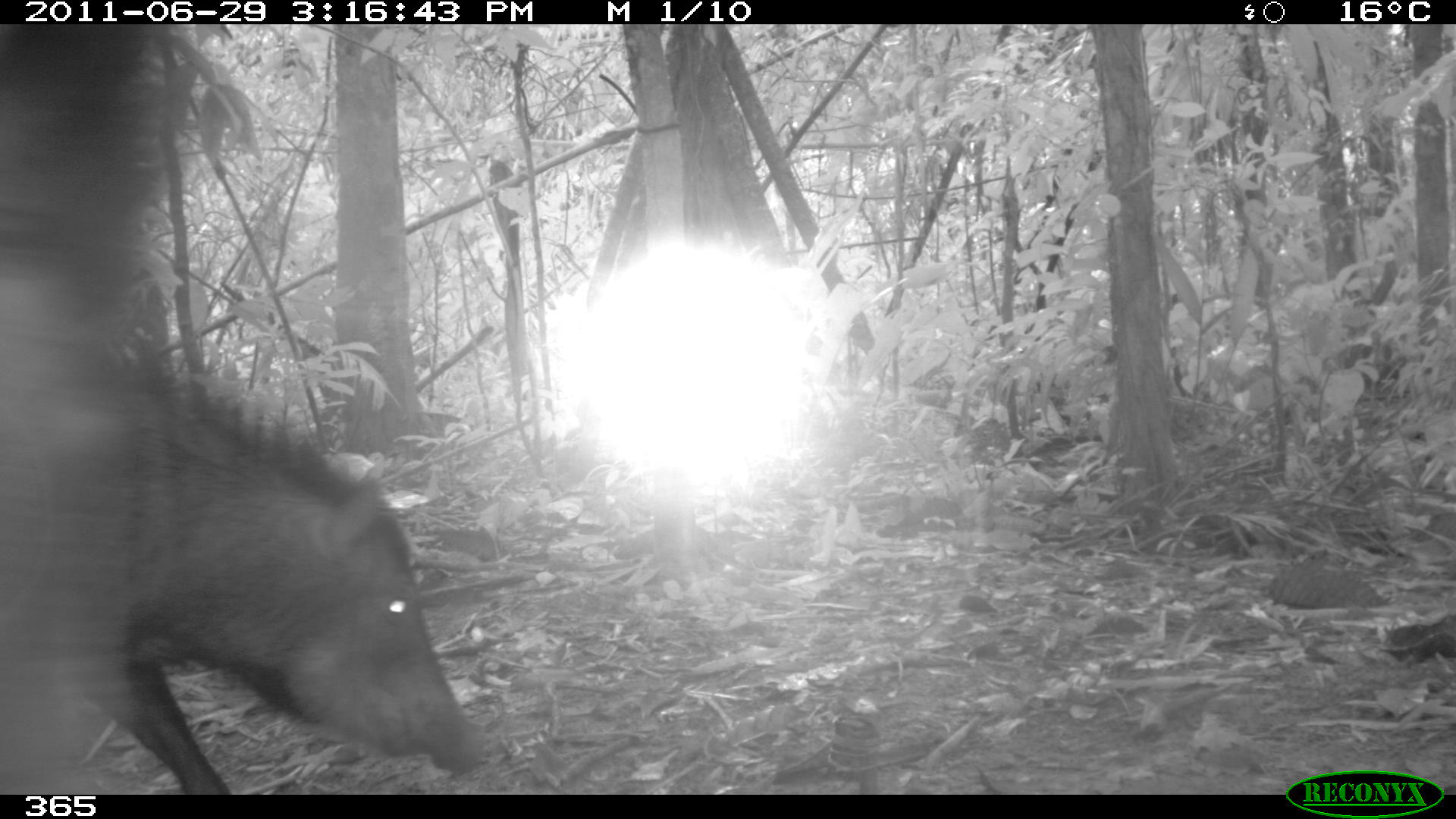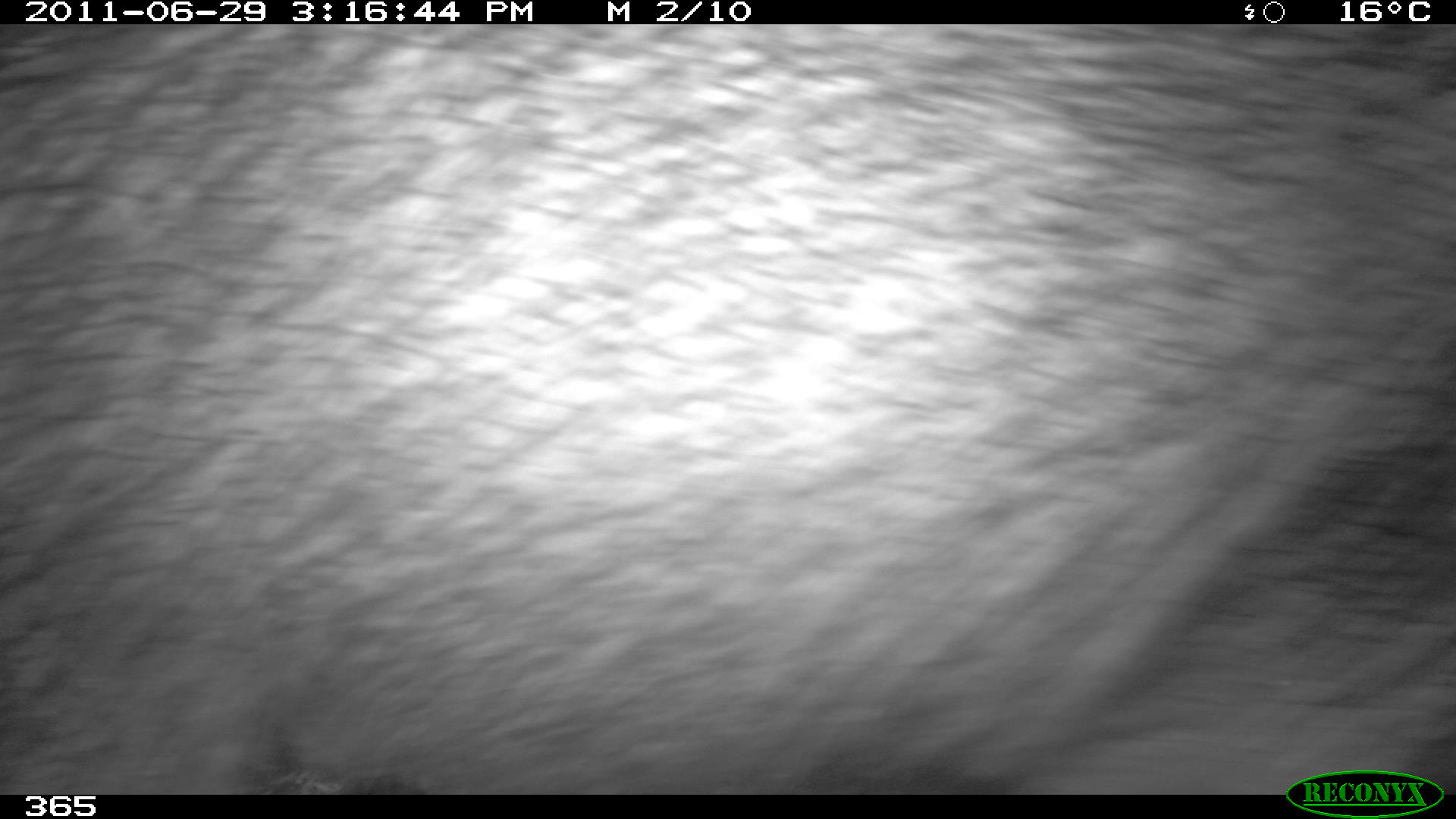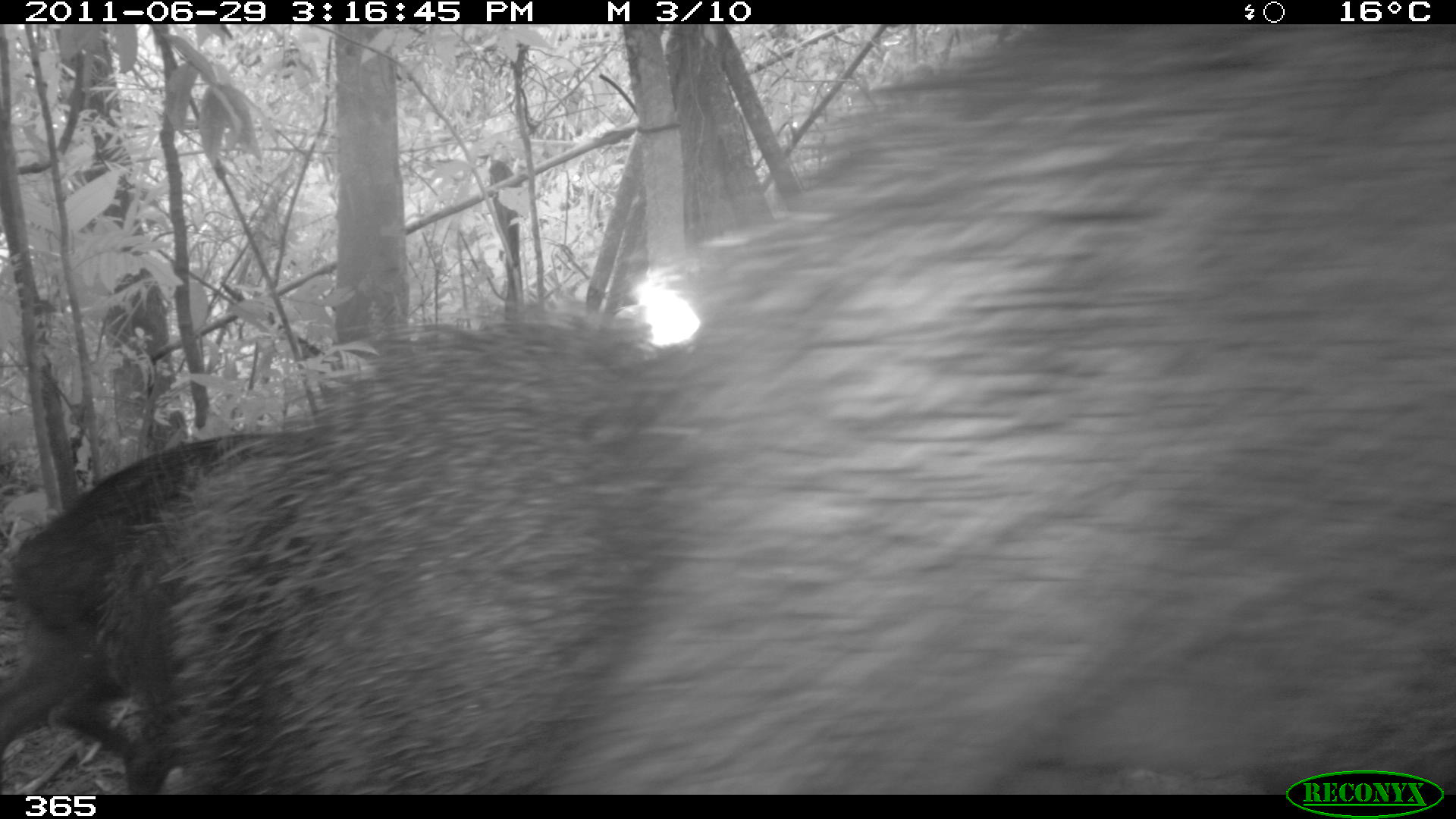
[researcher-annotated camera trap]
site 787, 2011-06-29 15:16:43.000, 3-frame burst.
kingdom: Animalia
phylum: Chordata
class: Mammalia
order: Artiodactyla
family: Tayassuidae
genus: Tayassu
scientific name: Tayassu pecari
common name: white-lipped peccary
Tayassu pecari (white-lipped peccary).